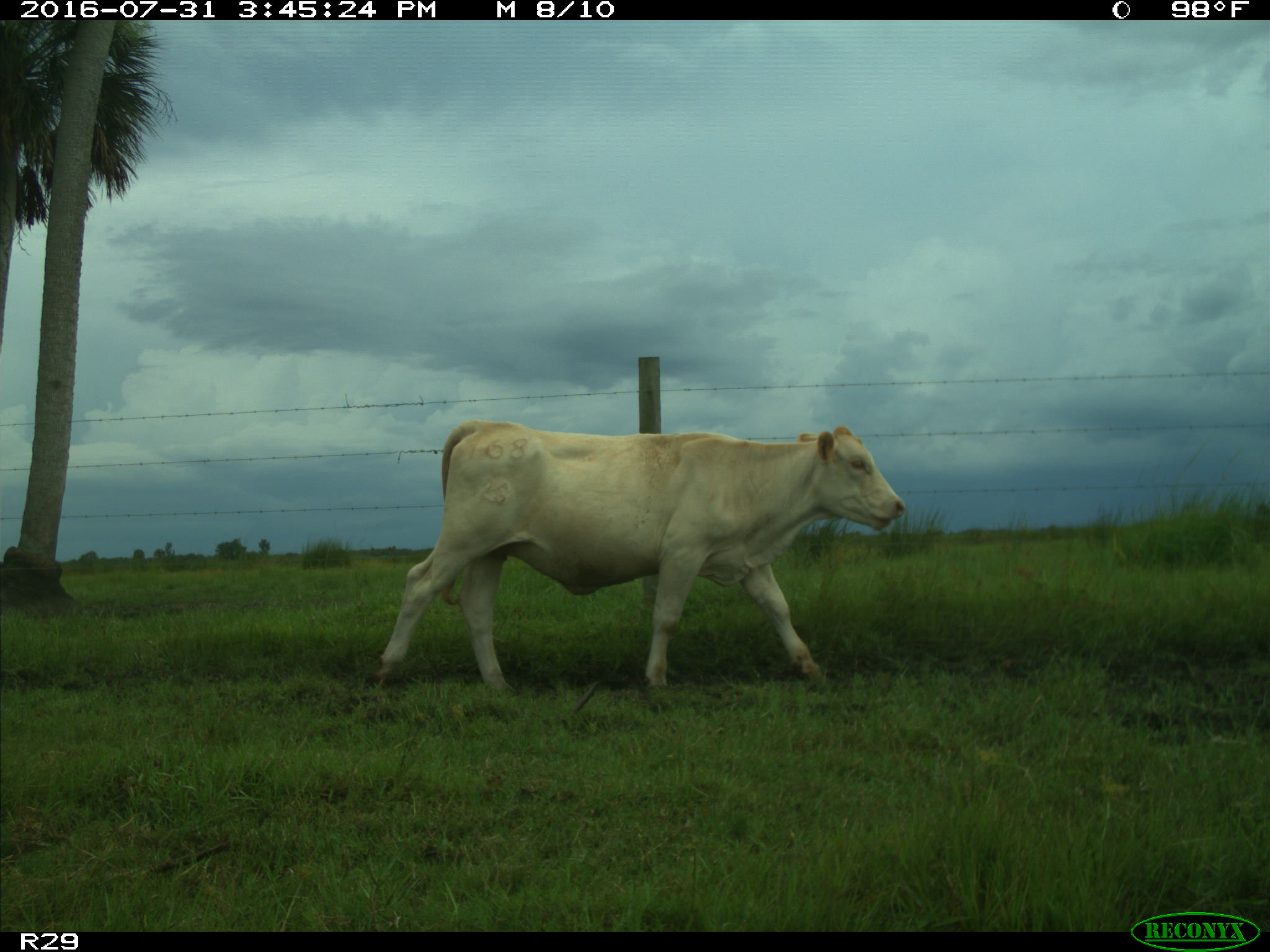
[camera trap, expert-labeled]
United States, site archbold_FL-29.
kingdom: Animalia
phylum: Chordata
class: Mammalia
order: Artiodactyla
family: Bovidae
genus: Bos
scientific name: Bos taurus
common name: domestic cow